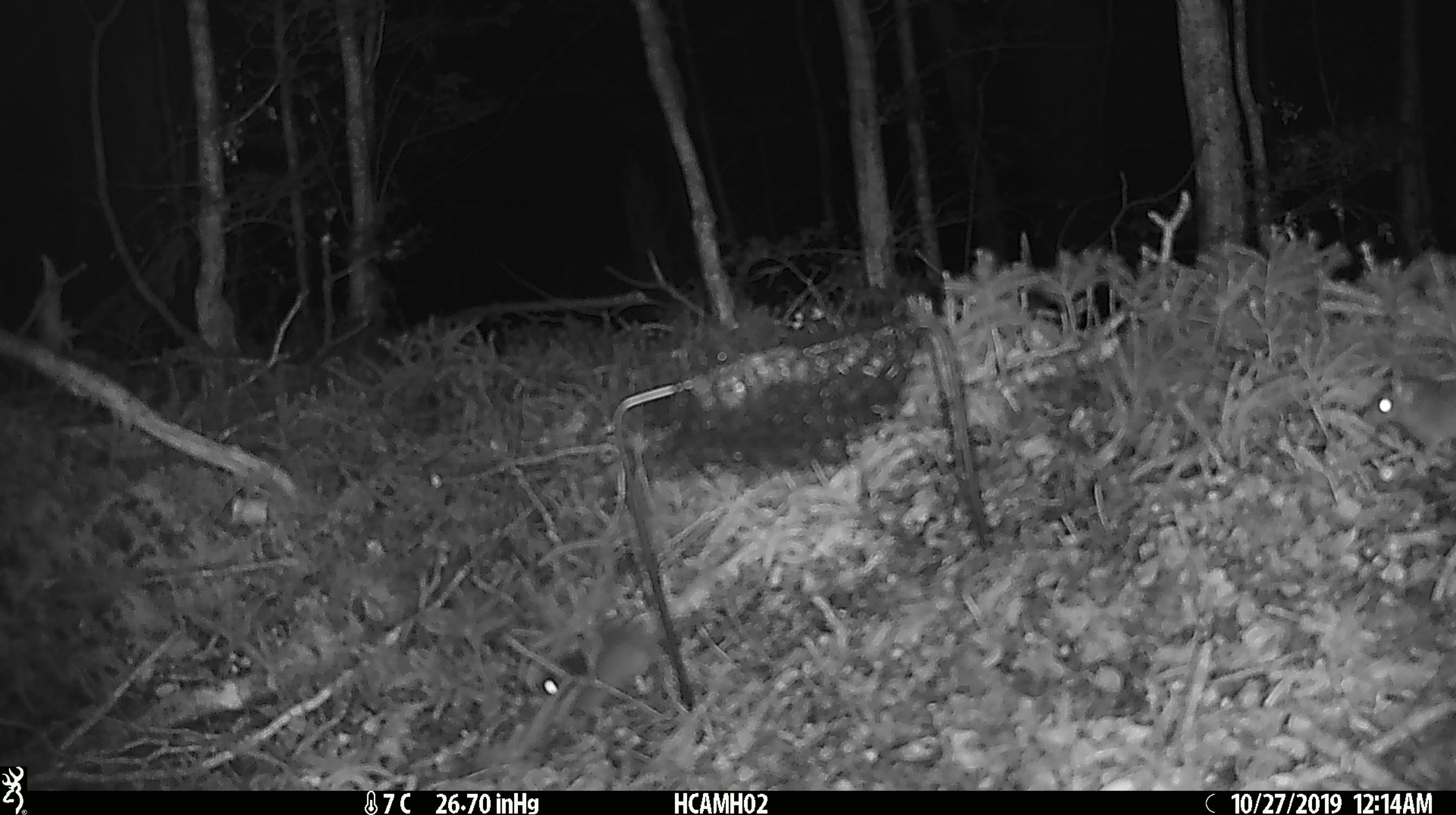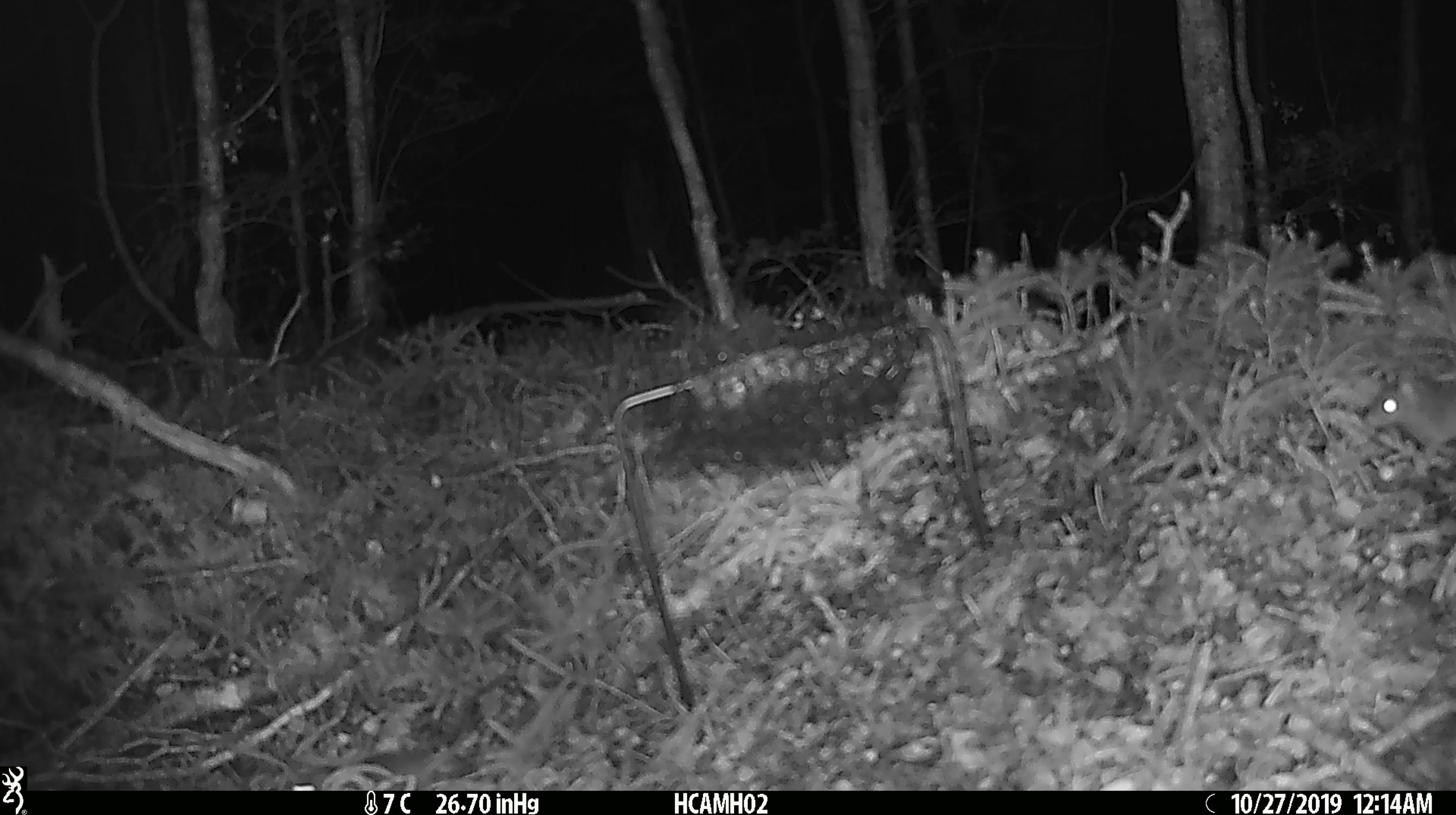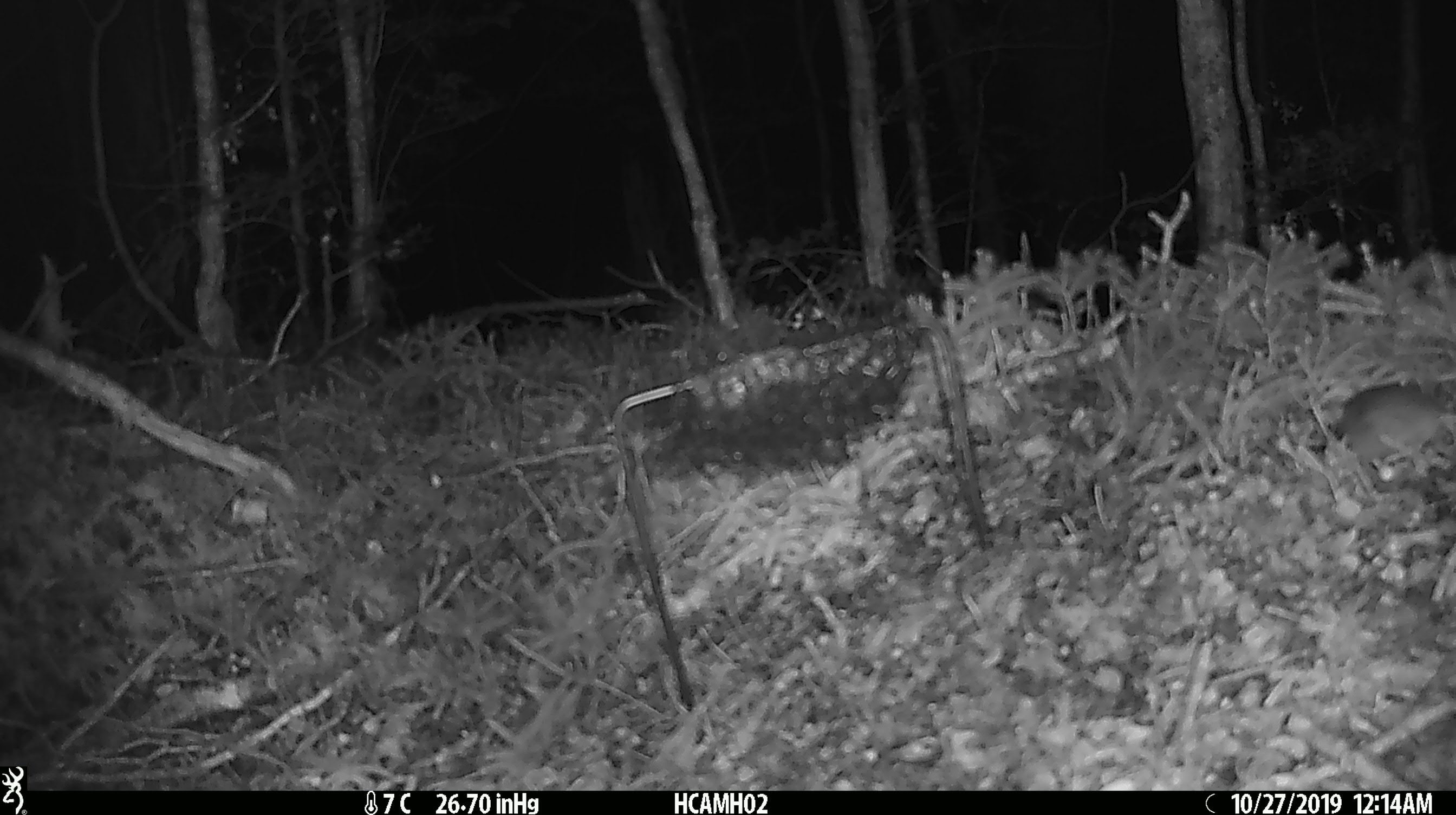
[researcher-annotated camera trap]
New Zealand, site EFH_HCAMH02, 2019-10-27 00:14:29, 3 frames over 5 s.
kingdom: Animalia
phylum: Chordata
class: Mammalia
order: Rodentia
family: Muridae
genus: Mus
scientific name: Mus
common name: mouse